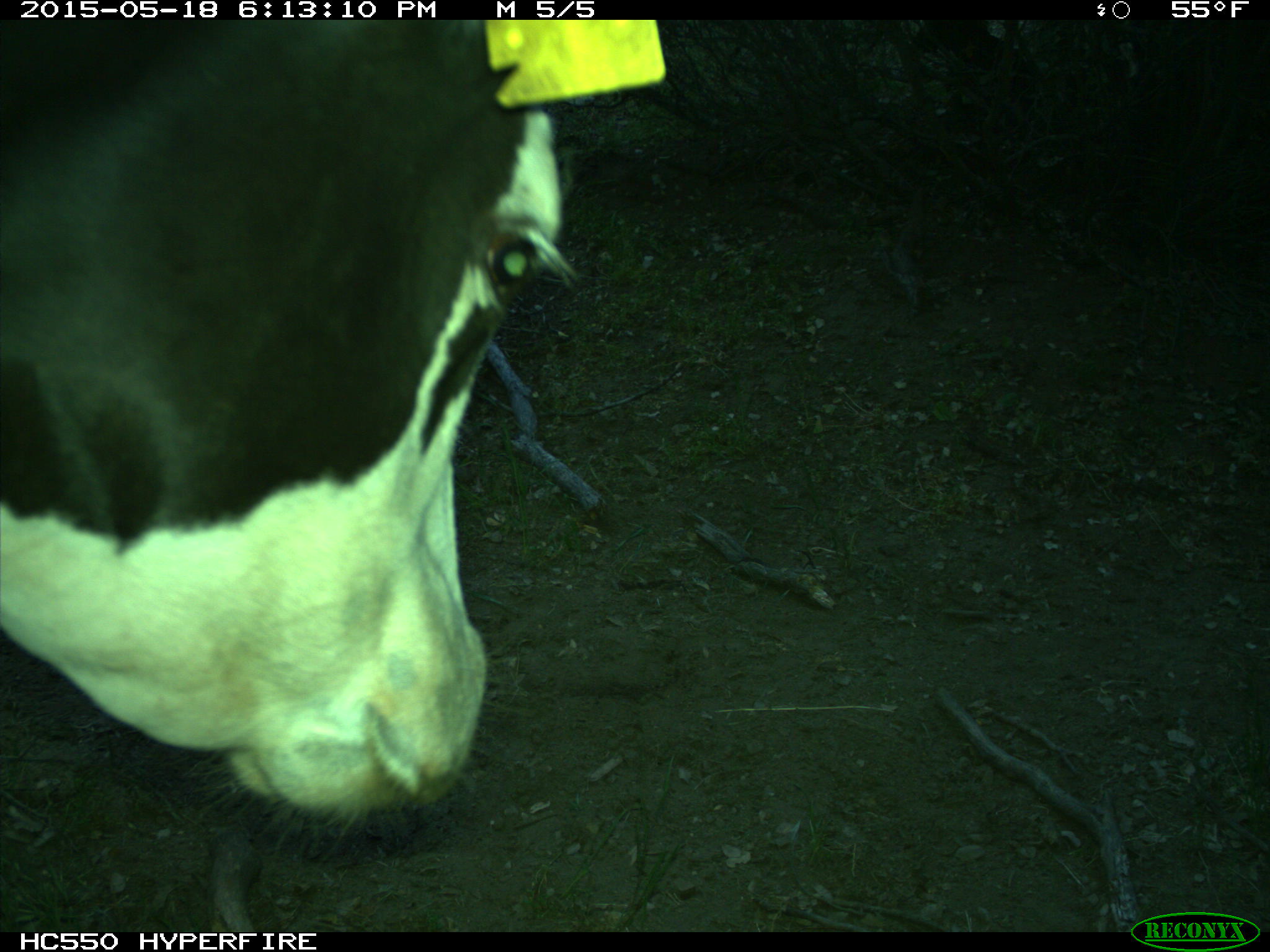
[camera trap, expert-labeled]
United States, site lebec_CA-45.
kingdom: Animalia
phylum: Chordata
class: Mammalia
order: Artiodactyla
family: Bovidae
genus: Bos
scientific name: Bos taurus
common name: domestic cow